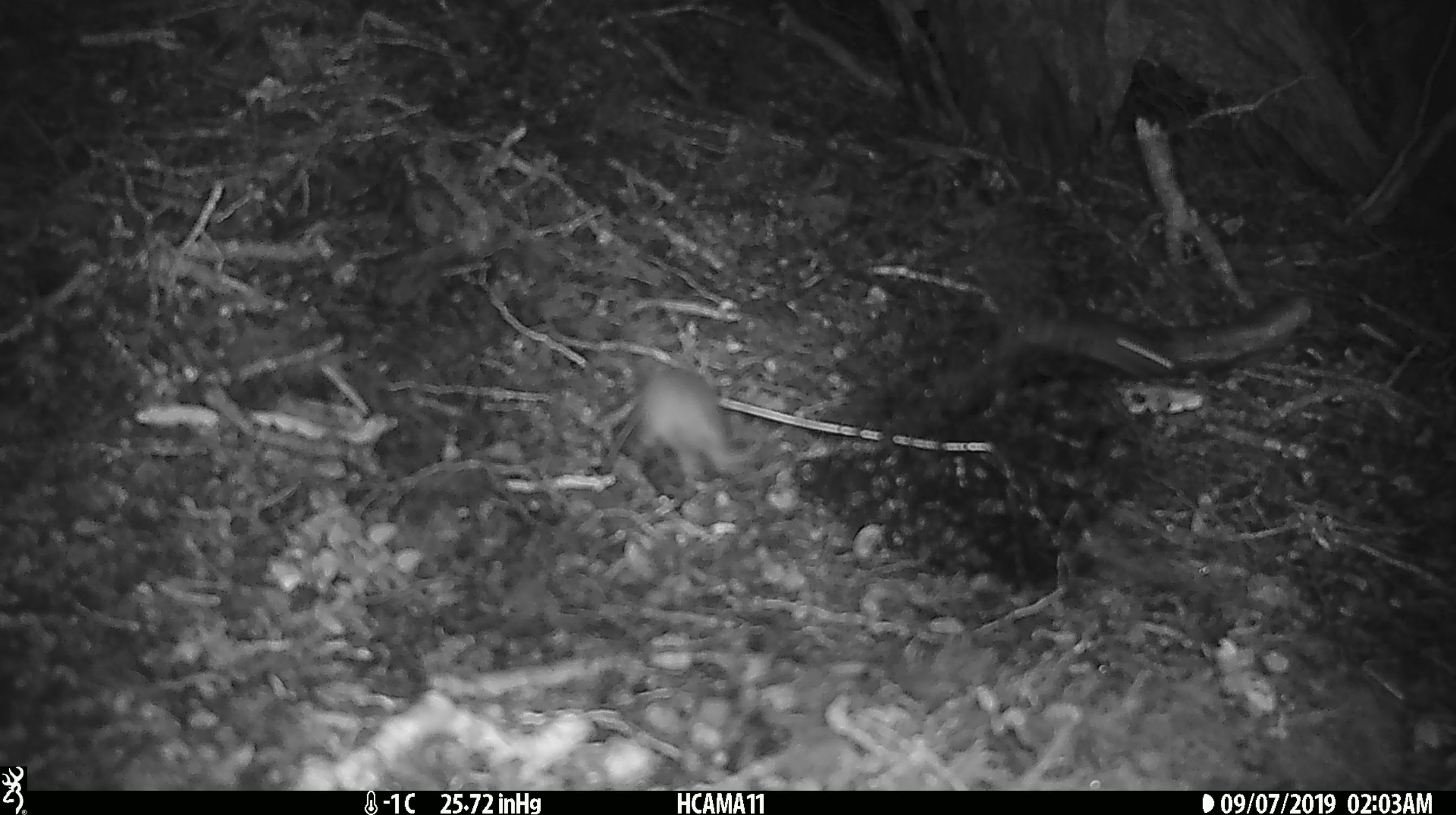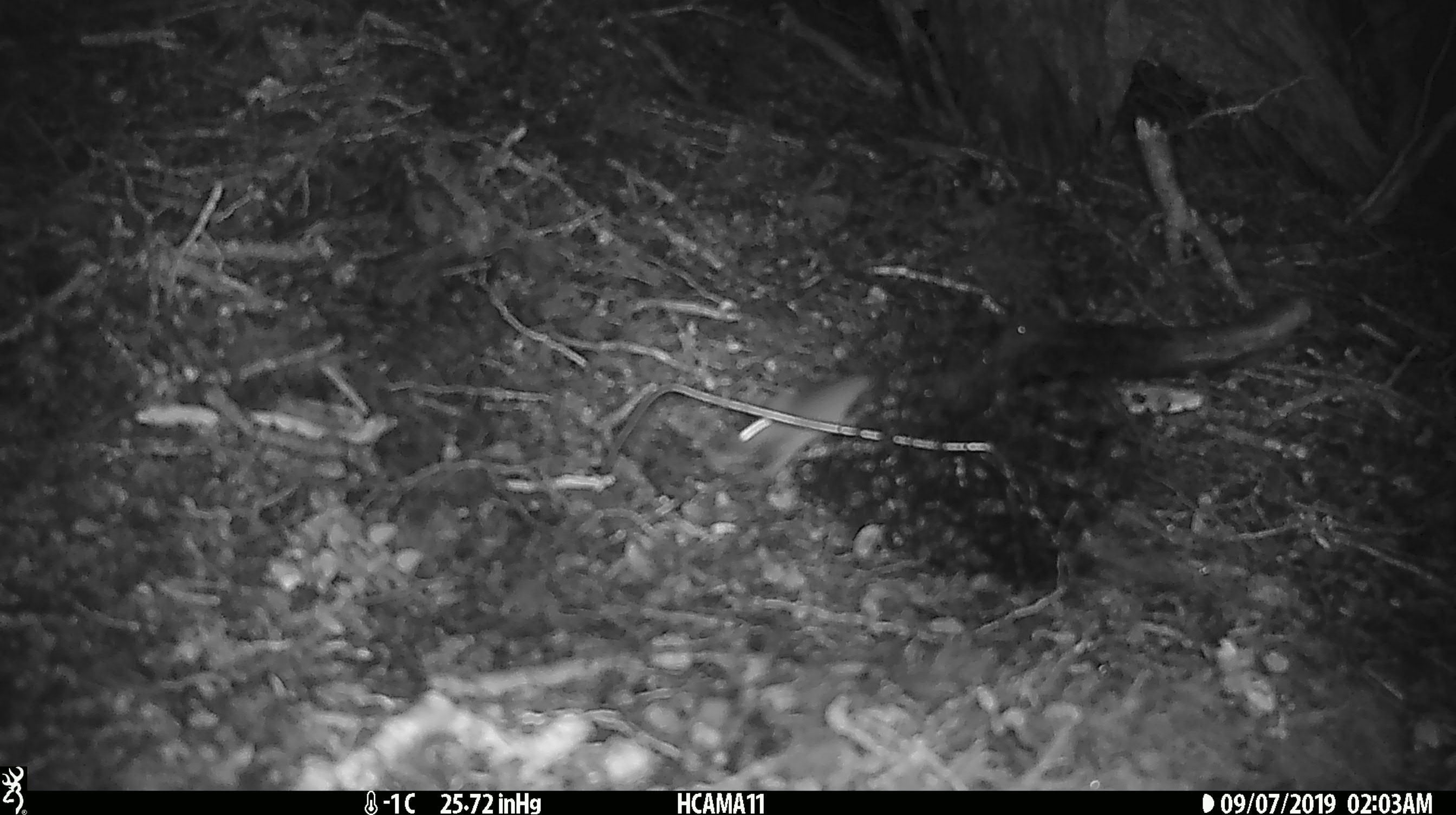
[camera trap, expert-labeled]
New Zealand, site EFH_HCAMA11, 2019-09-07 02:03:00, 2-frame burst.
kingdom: Animalia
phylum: Chordata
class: Mammalia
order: Rodentia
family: Muridae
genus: Mus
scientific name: Mus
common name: mouse